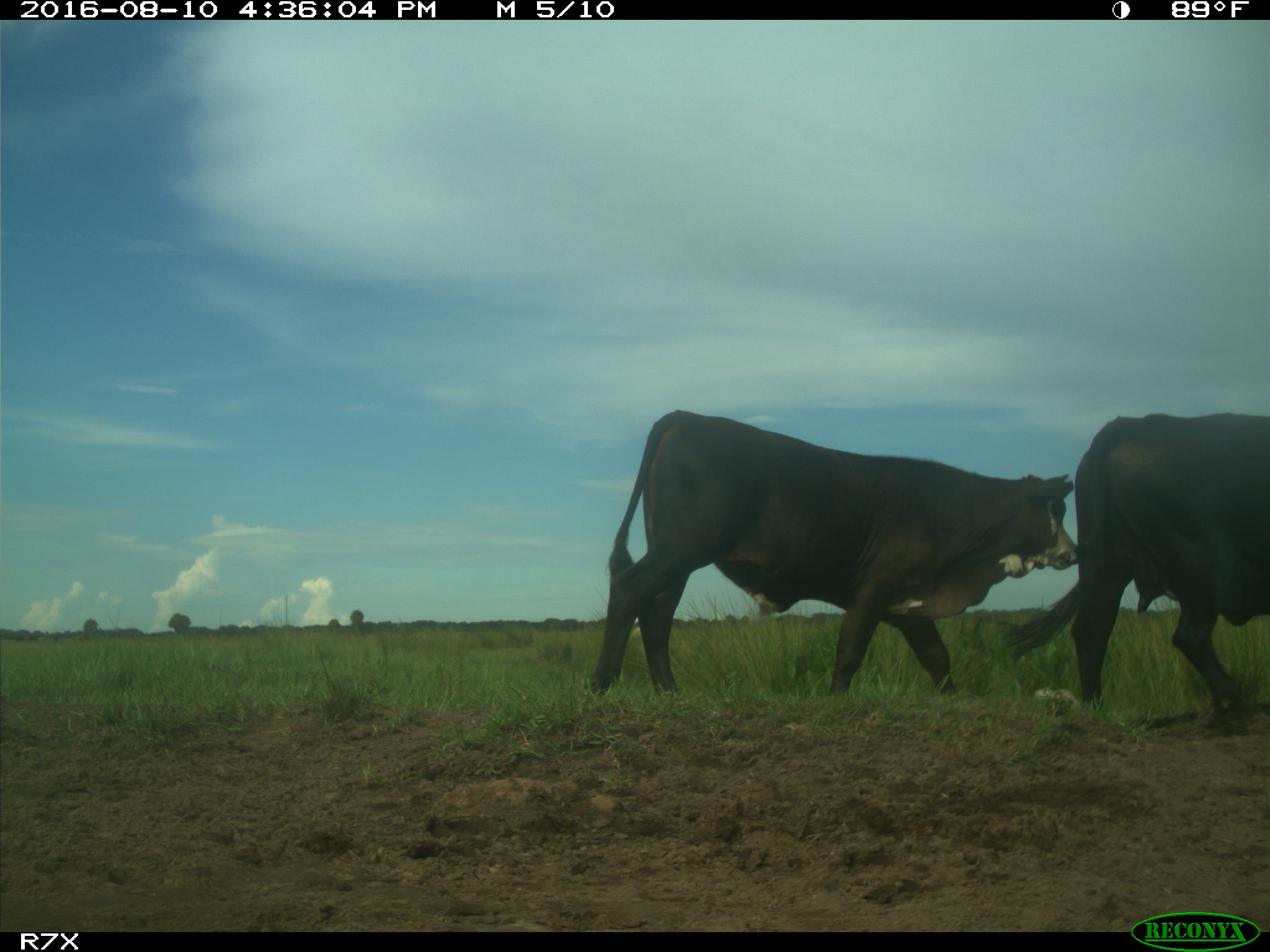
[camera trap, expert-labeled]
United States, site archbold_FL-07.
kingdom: Animalia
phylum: Chordata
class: Mammalia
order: Artiodactyla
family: Bovidae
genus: Bos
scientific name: Bos taurus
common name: domestic cow